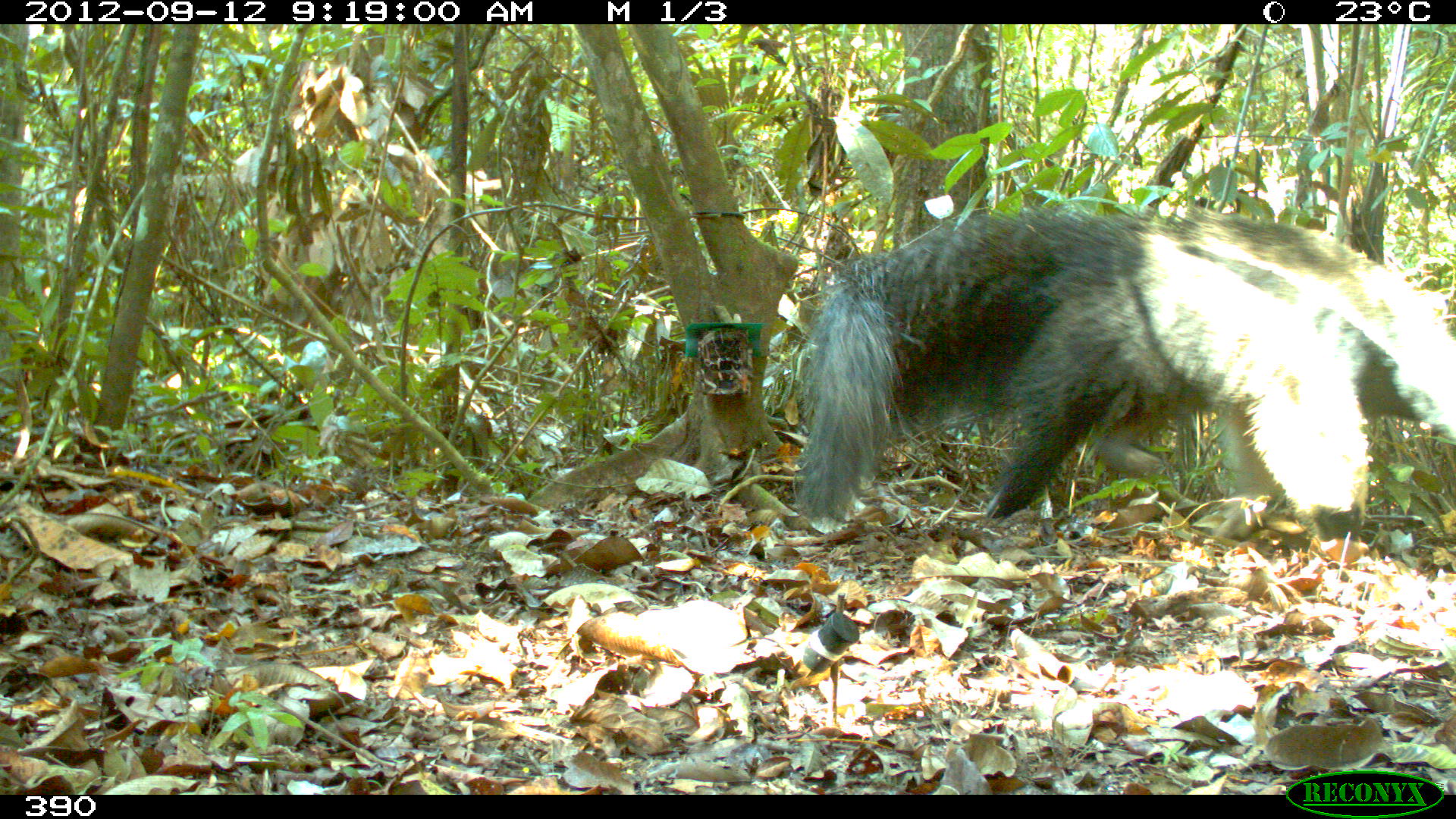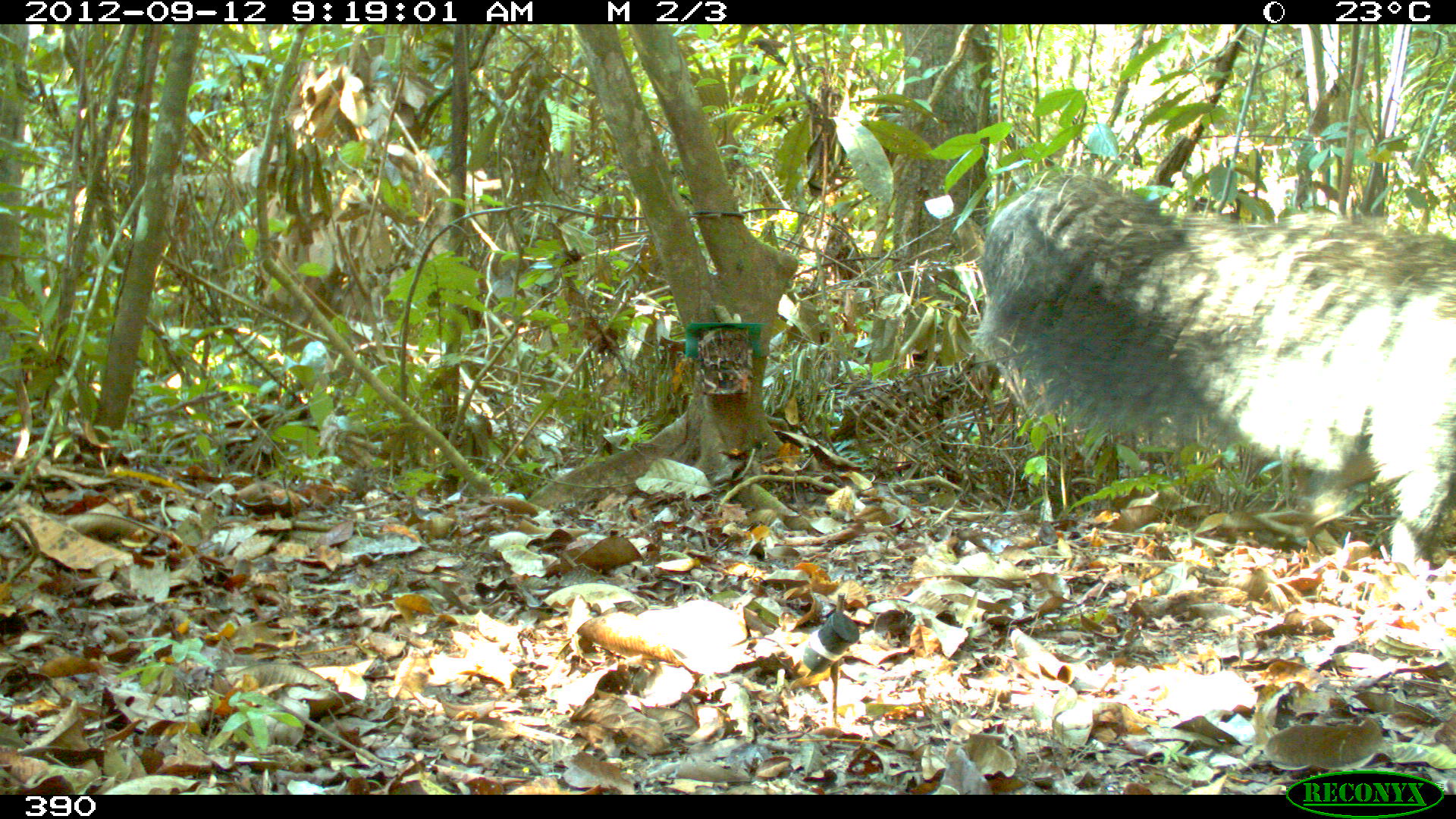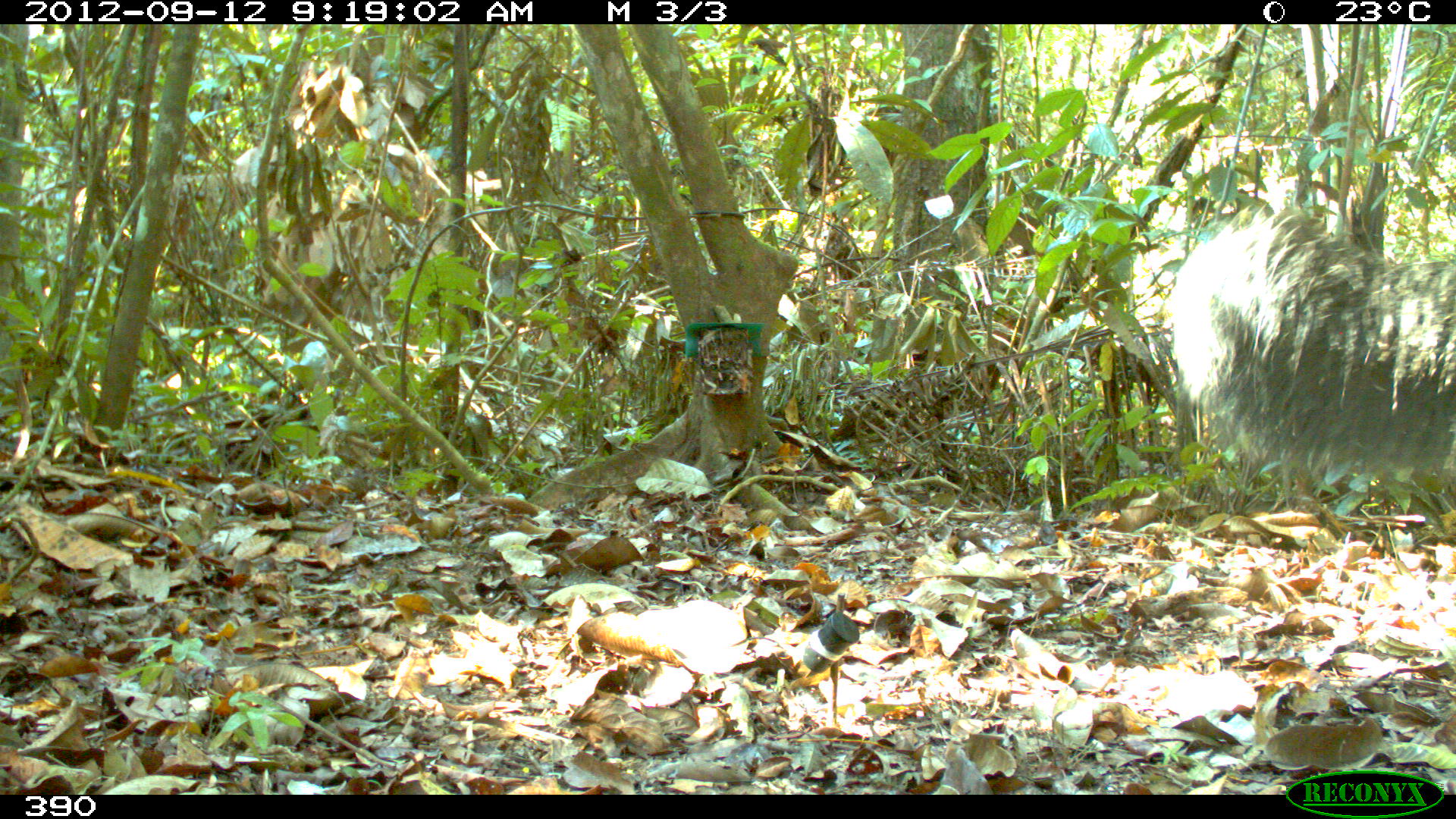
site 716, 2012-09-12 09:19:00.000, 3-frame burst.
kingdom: Animalia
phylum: Chordata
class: Mammalia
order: Pilosa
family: Myrmecophagidae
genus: Myrmecophaga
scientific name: Myrmecophaga tridactyla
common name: giant anteater